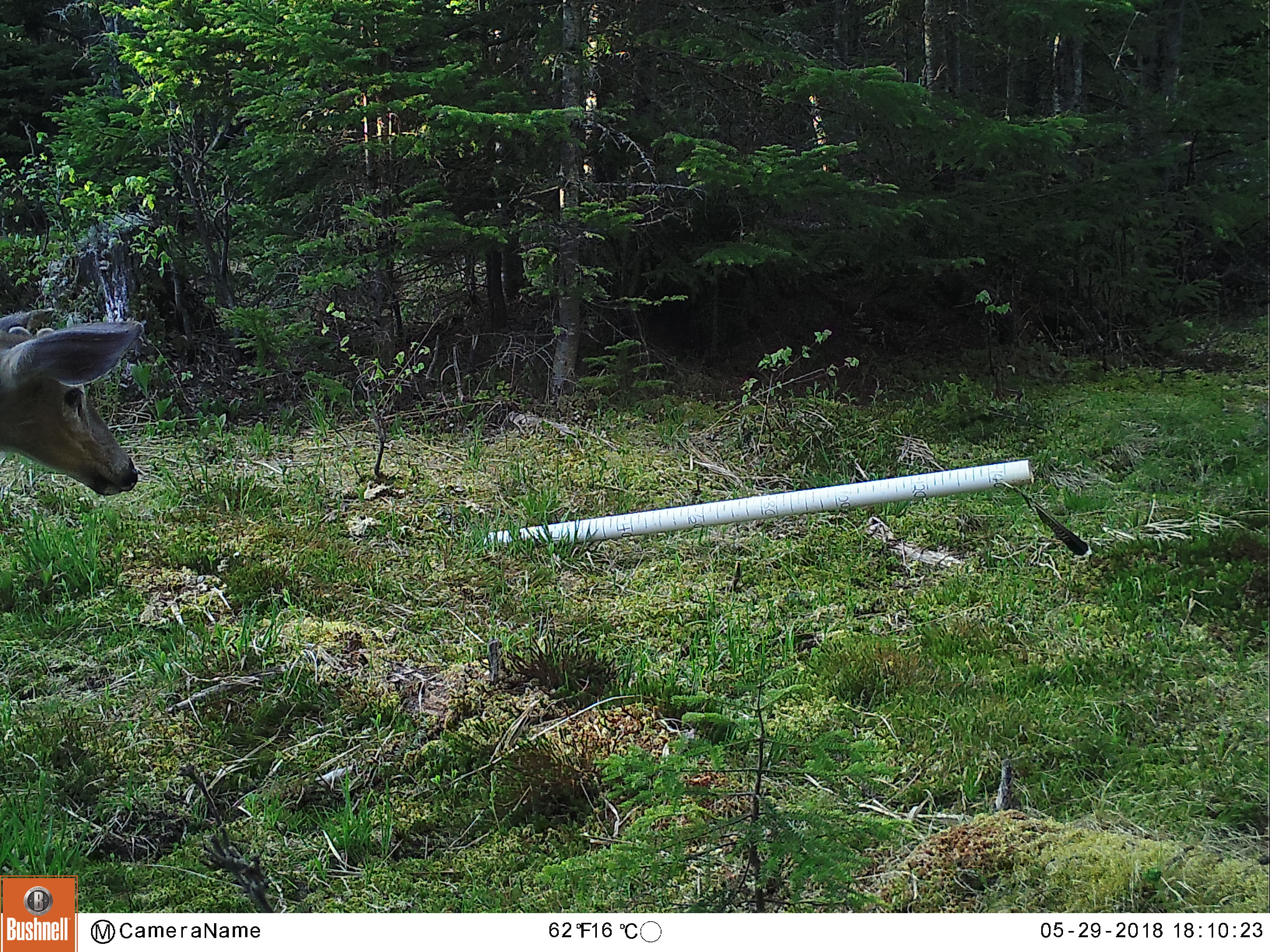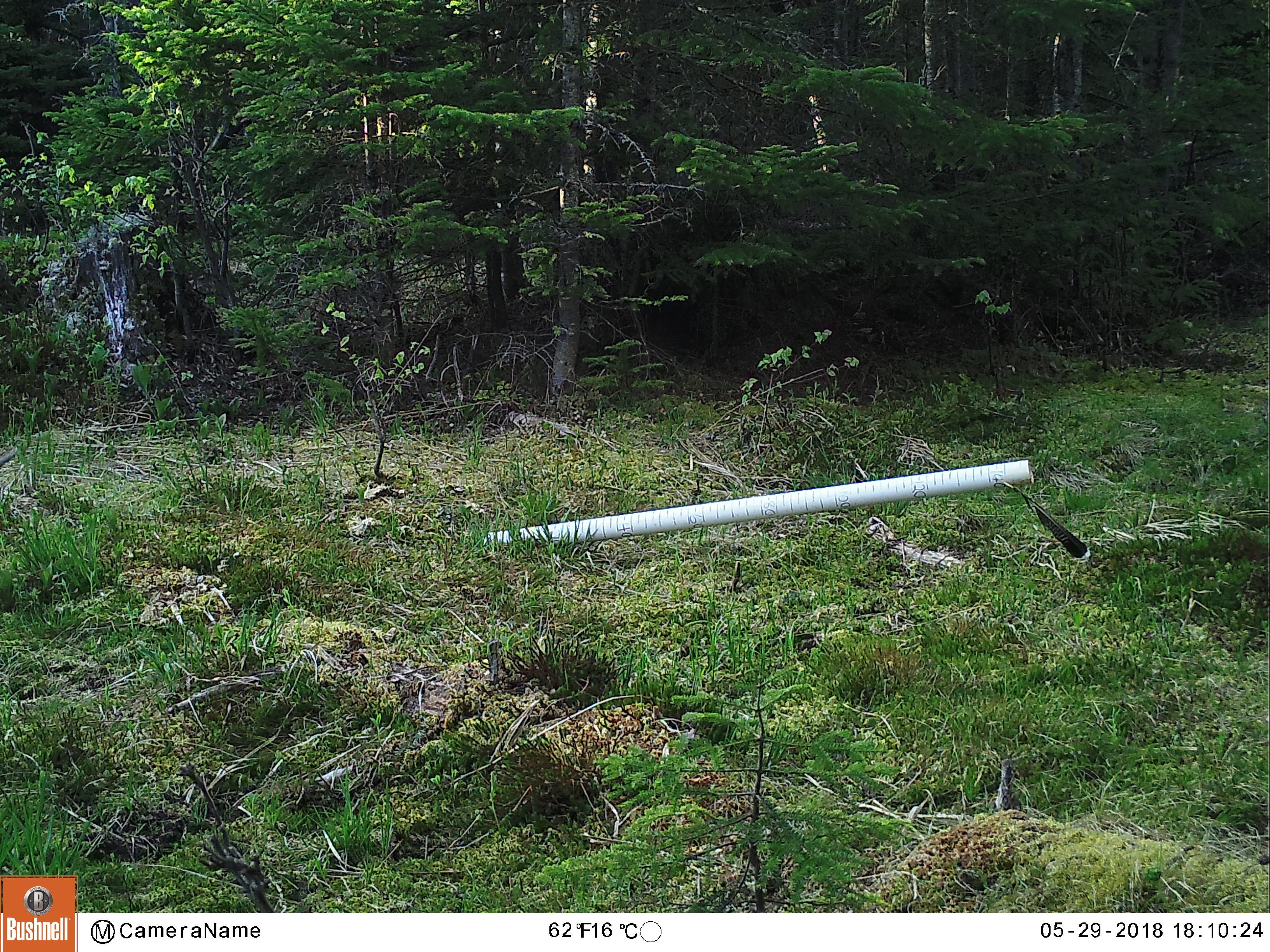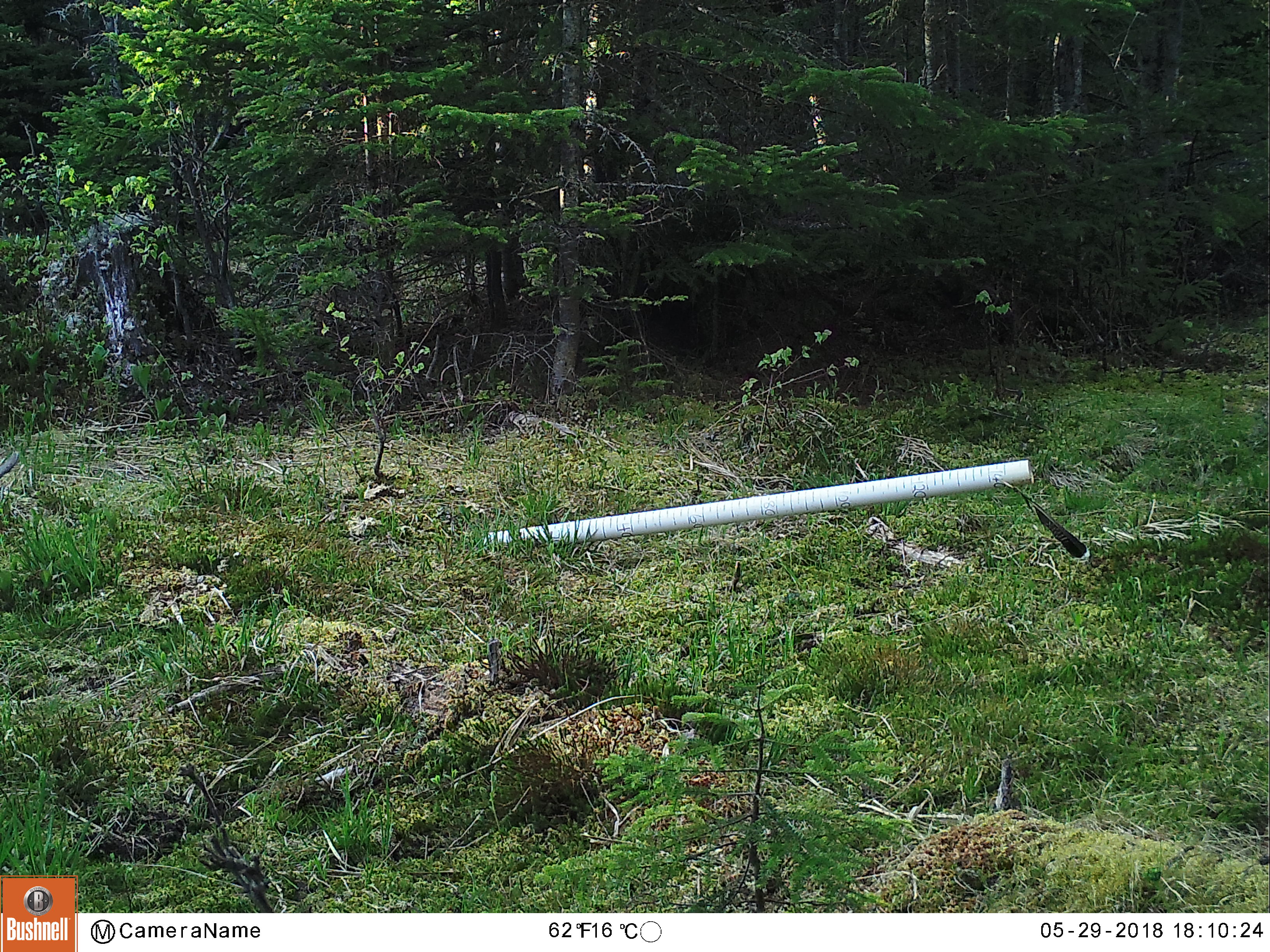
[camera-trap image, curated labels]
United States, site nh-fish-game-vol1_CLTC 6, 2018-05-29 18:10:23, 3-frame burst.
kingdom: Animalia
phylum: Chordata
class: Mammalia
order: Artiodactyla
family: Cervidae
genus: Odocoileus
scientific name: Odocoileus virginianus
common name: white-tailed deer